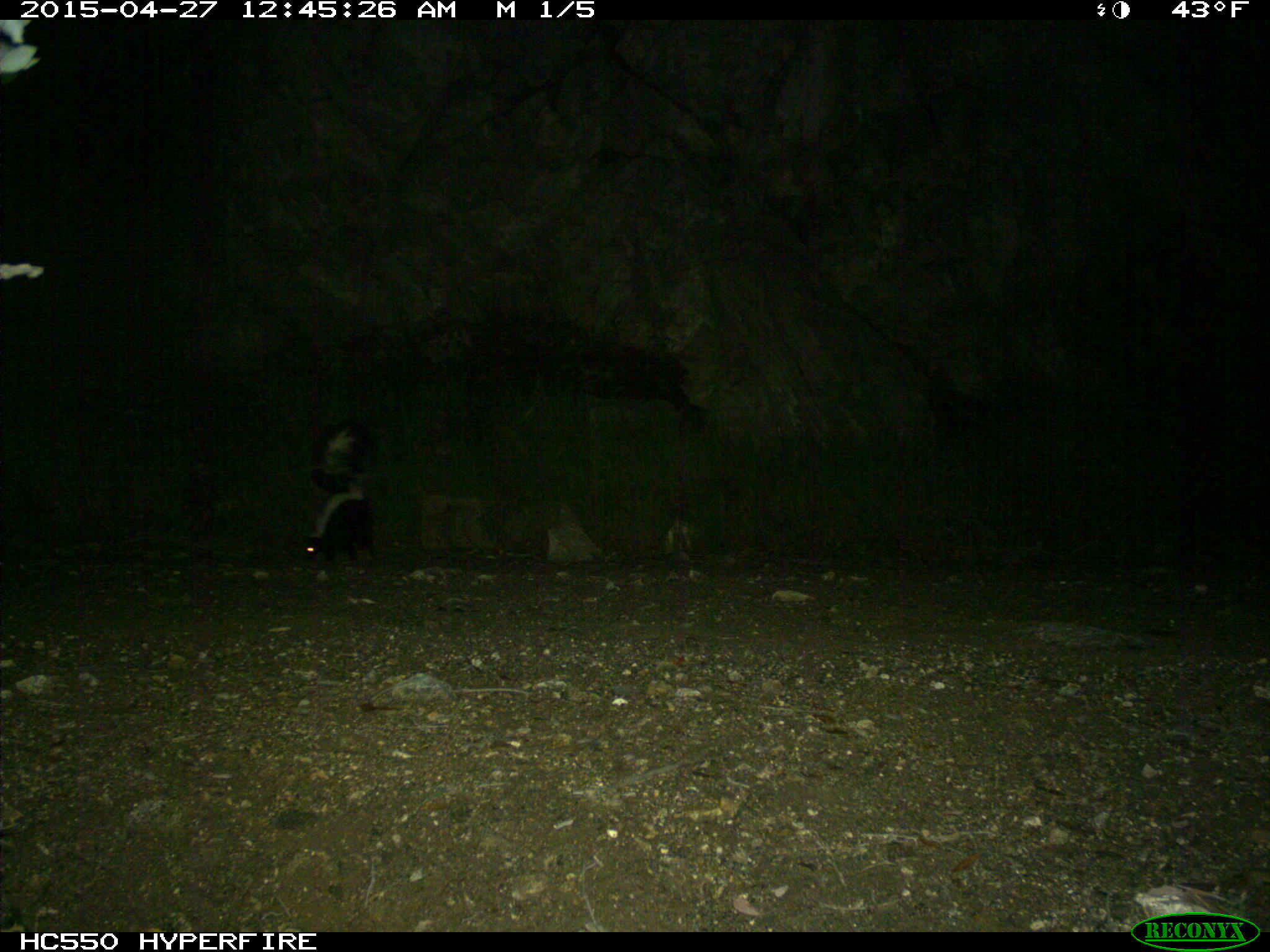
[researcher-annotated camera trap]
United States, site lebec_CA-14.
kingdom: Animalia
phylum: Chordata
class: Mammalia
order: Carnivora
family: Mephitidae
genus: Mephitis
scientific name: Mephitis mephitis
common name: striped skunk